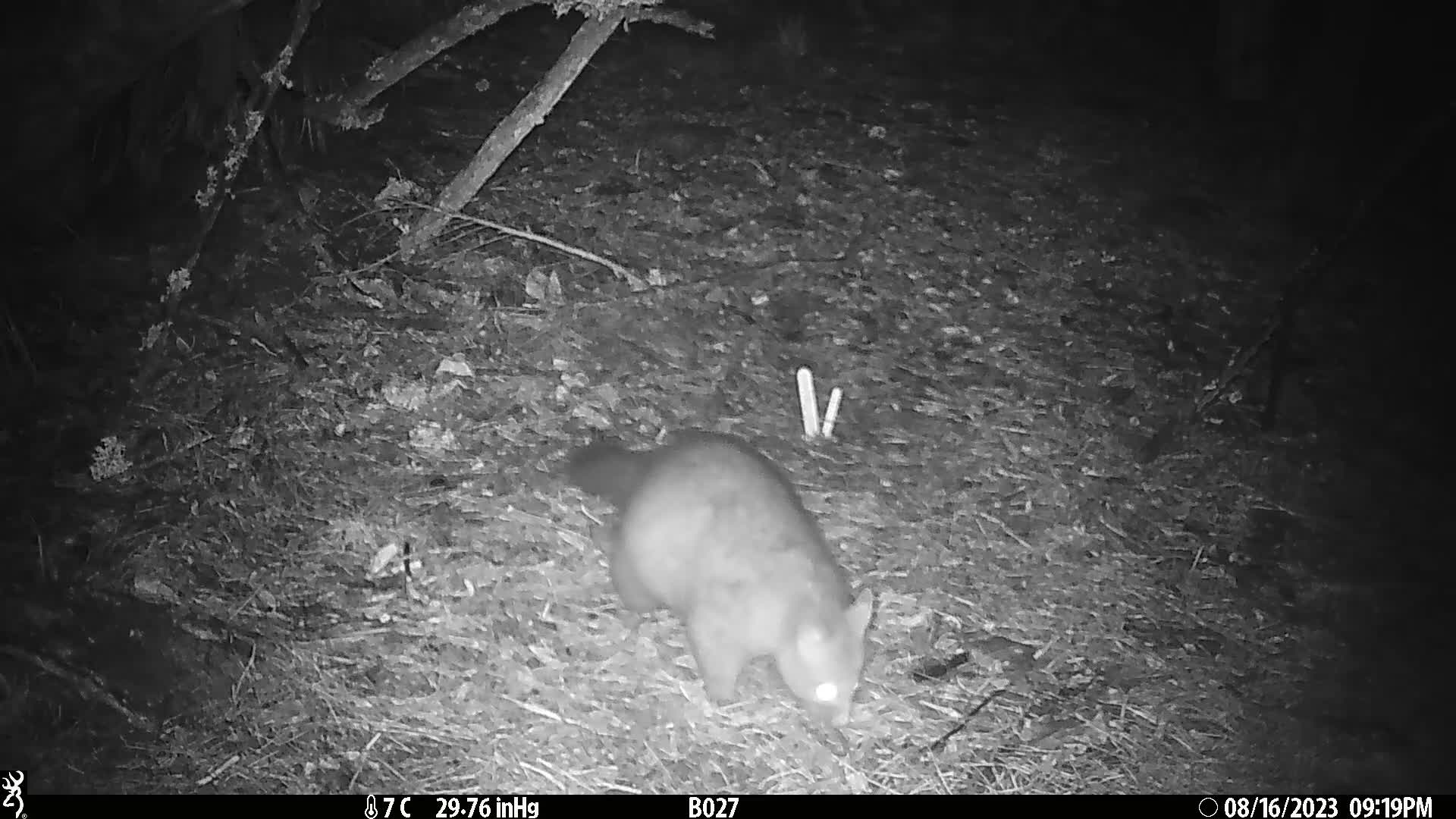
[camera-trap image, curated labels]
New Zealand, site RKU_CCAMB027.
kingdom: Animalia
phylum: Chordata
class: Mammalia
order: Diprotodontia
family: Phalangeridae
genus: Trichosurus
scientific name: Trichosurus vulpecula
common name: common brushtail possum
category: possum